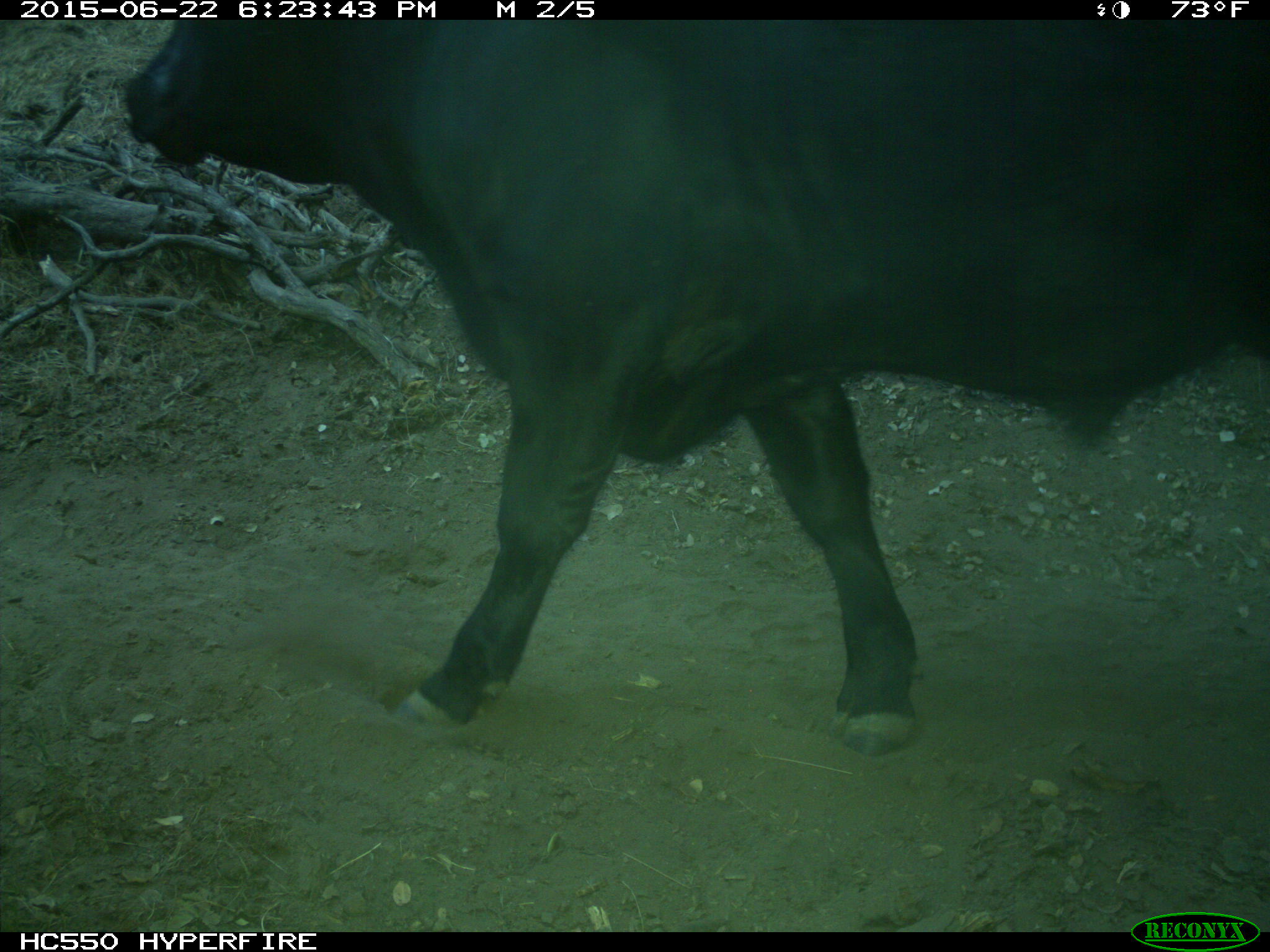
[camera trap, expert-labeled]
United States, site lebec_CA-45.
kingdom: Animalia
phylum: Chordata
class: Mammalia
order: Artiodactyla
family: Bovidae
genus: Bos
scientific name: Bos taurus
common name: domestic cow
Bos taurus (domestic cow).